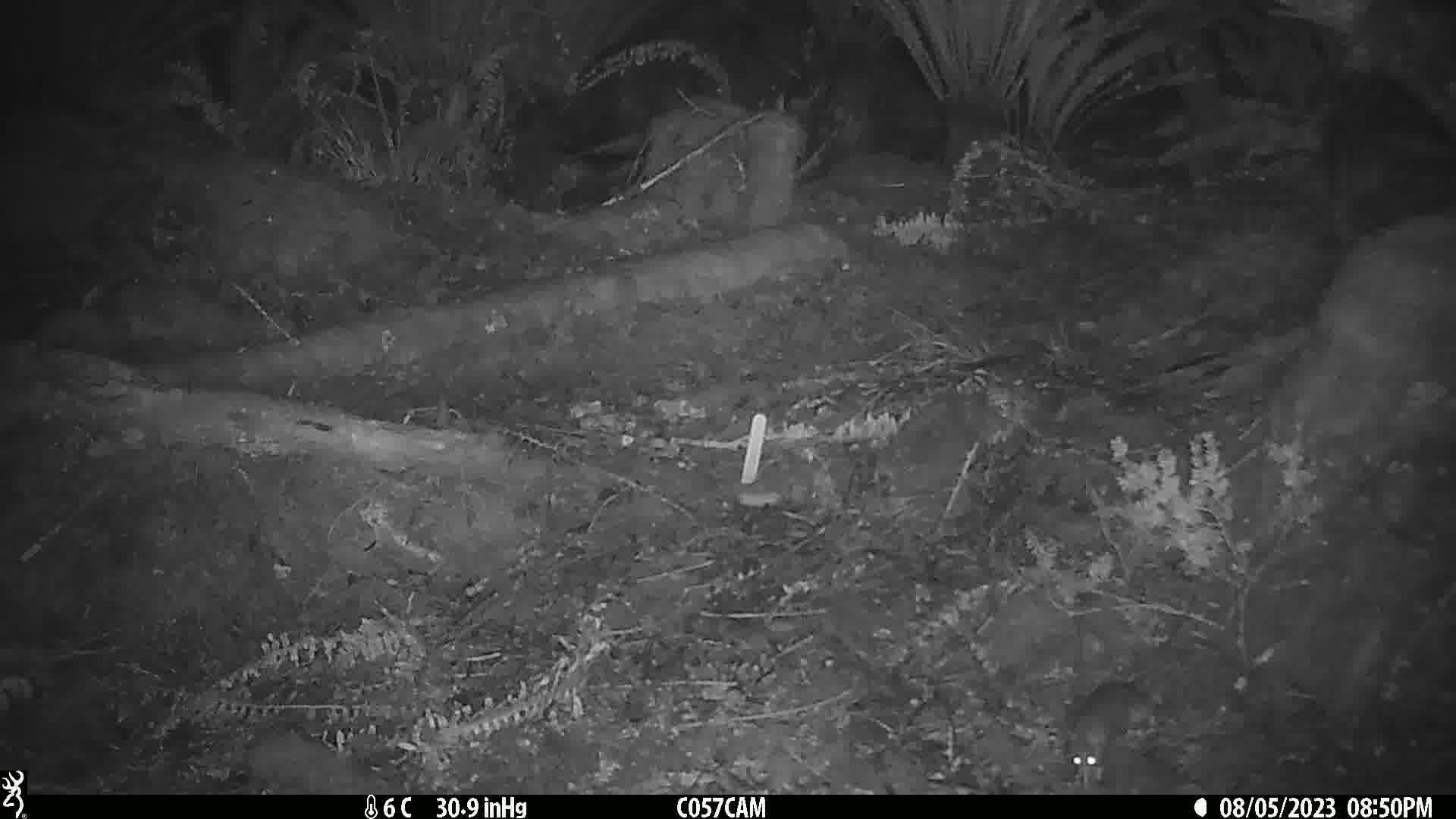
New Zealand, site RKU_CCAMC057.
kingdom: Animalia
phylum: Chordata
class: Mammalia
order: Rodentia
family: Muridae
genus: Rattus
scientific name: Rattus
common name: rat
Rat (Rattus).